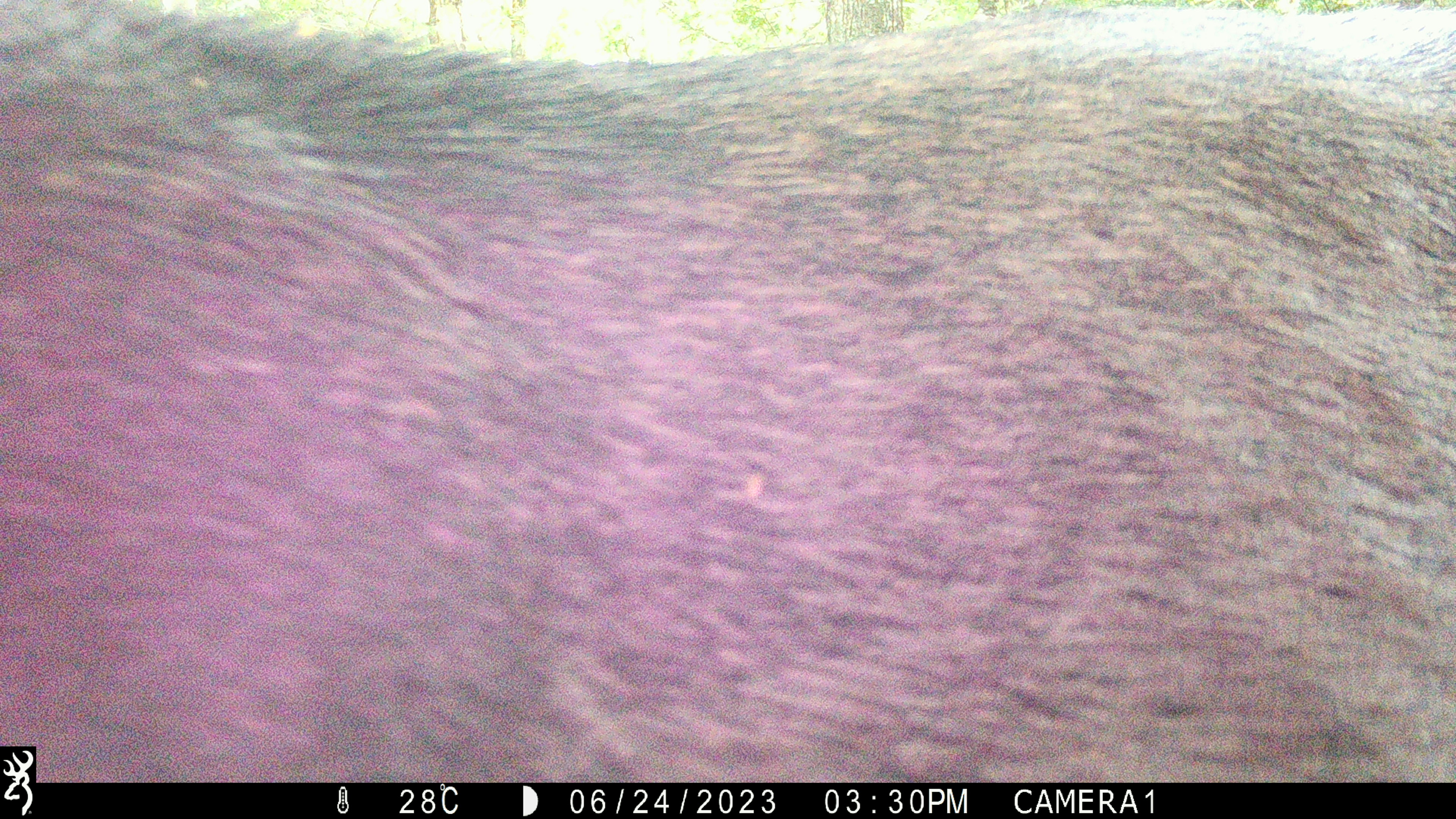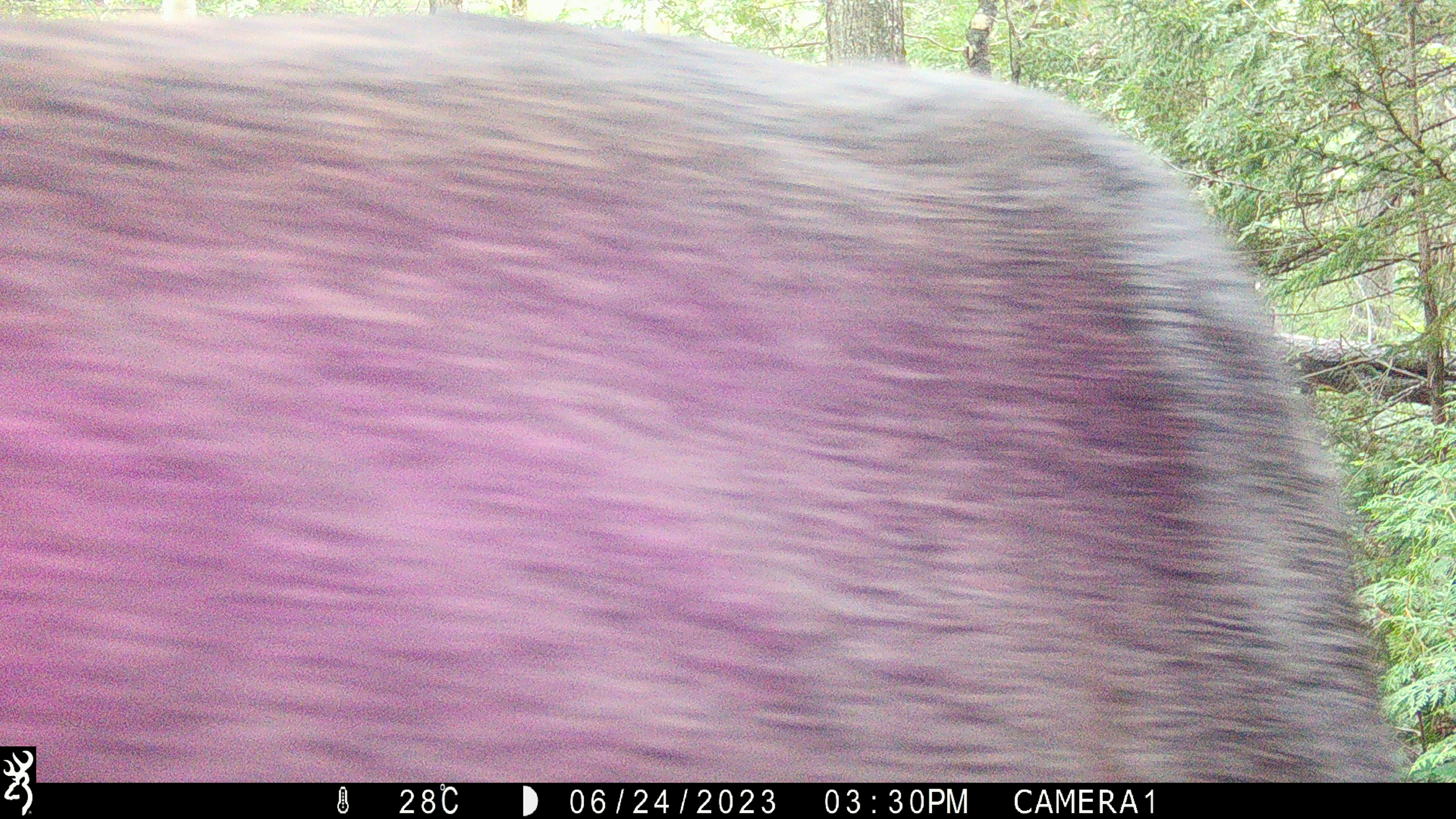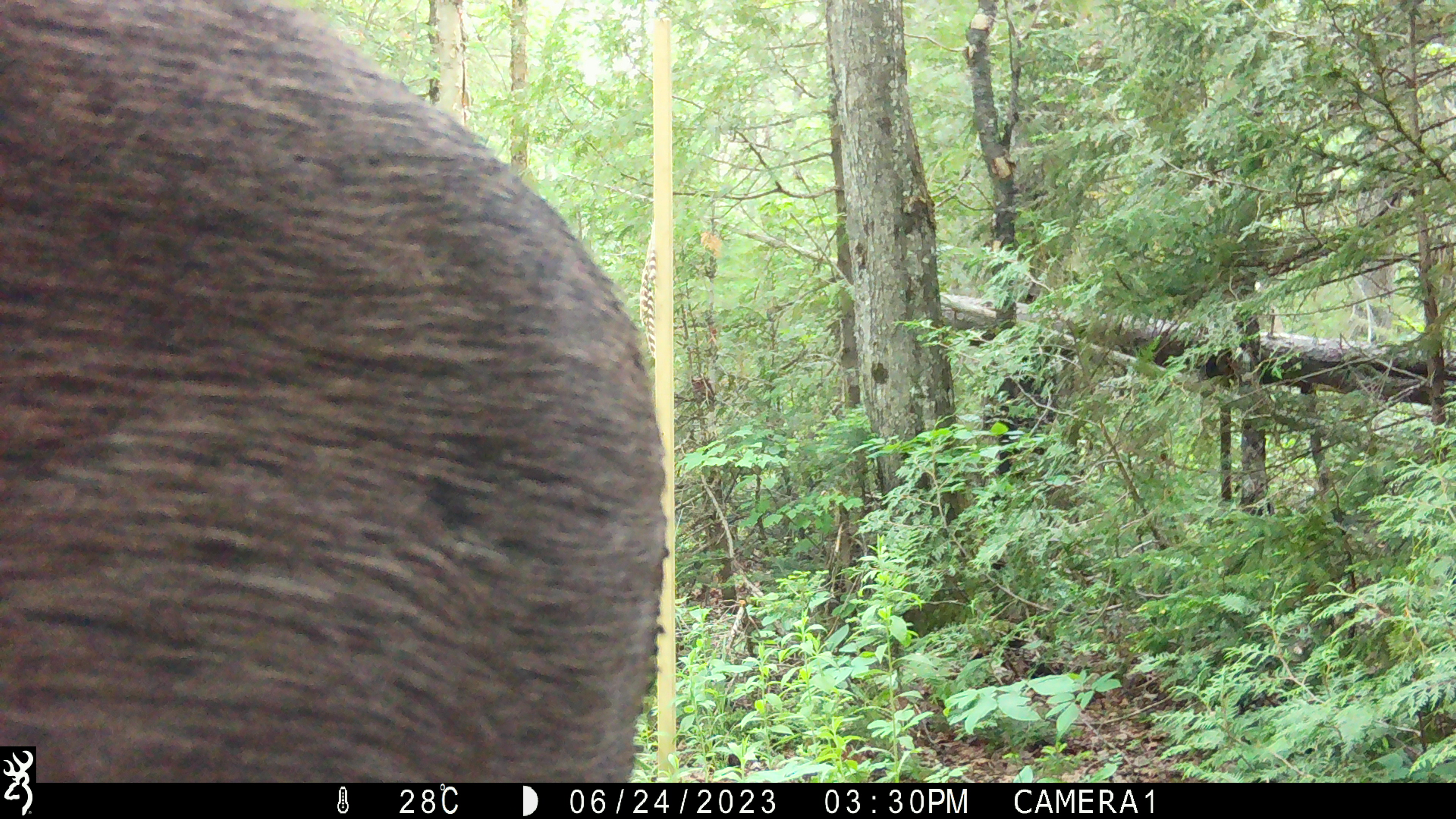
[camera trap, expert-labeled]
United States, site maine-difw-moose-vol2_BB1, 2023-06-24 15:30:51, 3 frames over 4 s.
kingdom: Animalia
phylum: Chordata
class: Mammalia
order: Artiodactyla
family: Cervidae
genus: Alces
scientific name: Alces alces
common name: moose